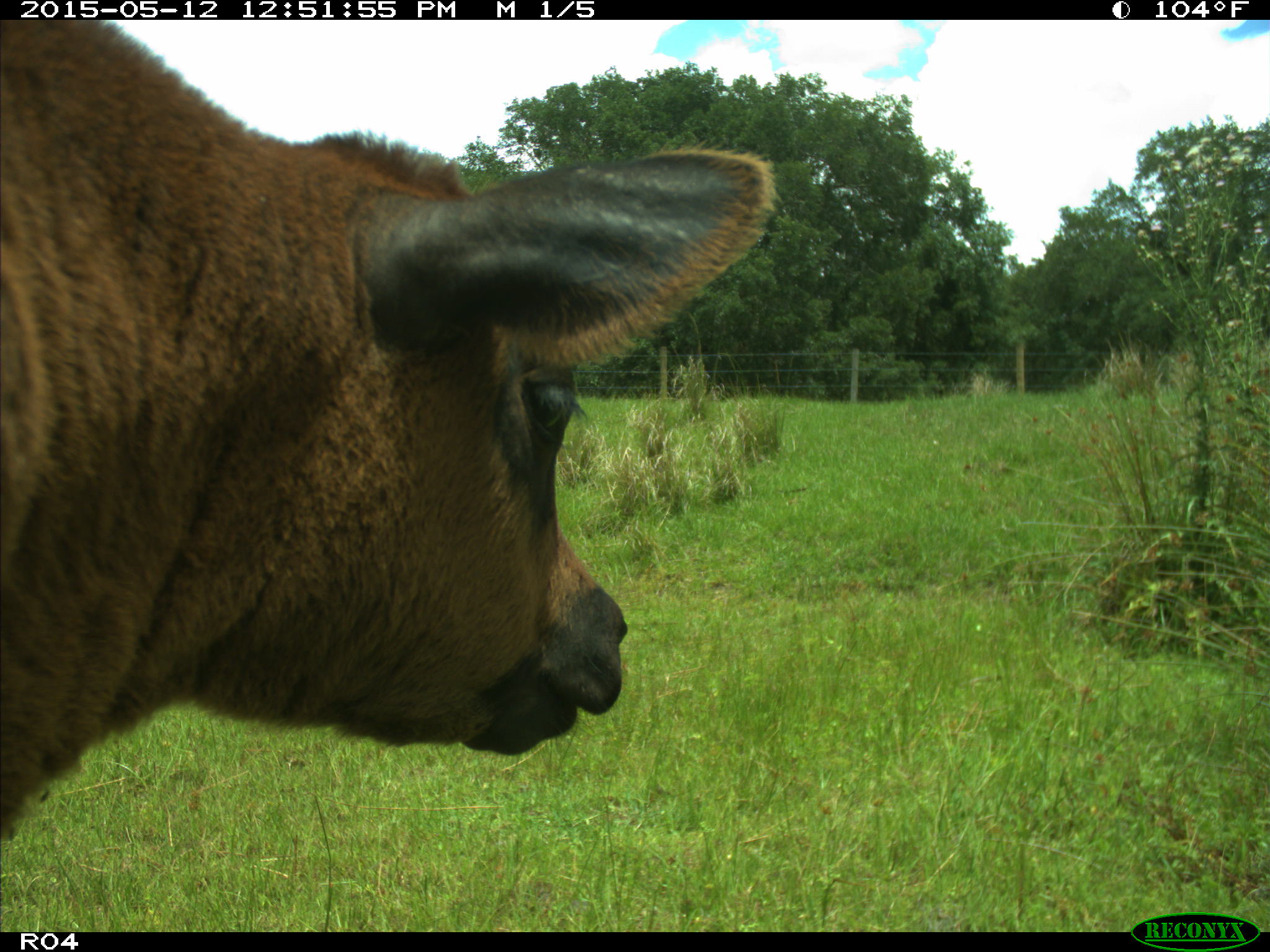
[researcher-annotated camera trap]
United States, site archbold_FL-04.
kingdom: Animalia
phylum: Chordata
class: Mammalia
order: Artiodactyla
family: Bovidae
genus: Bos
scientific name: Bos taurus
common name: domestic cow